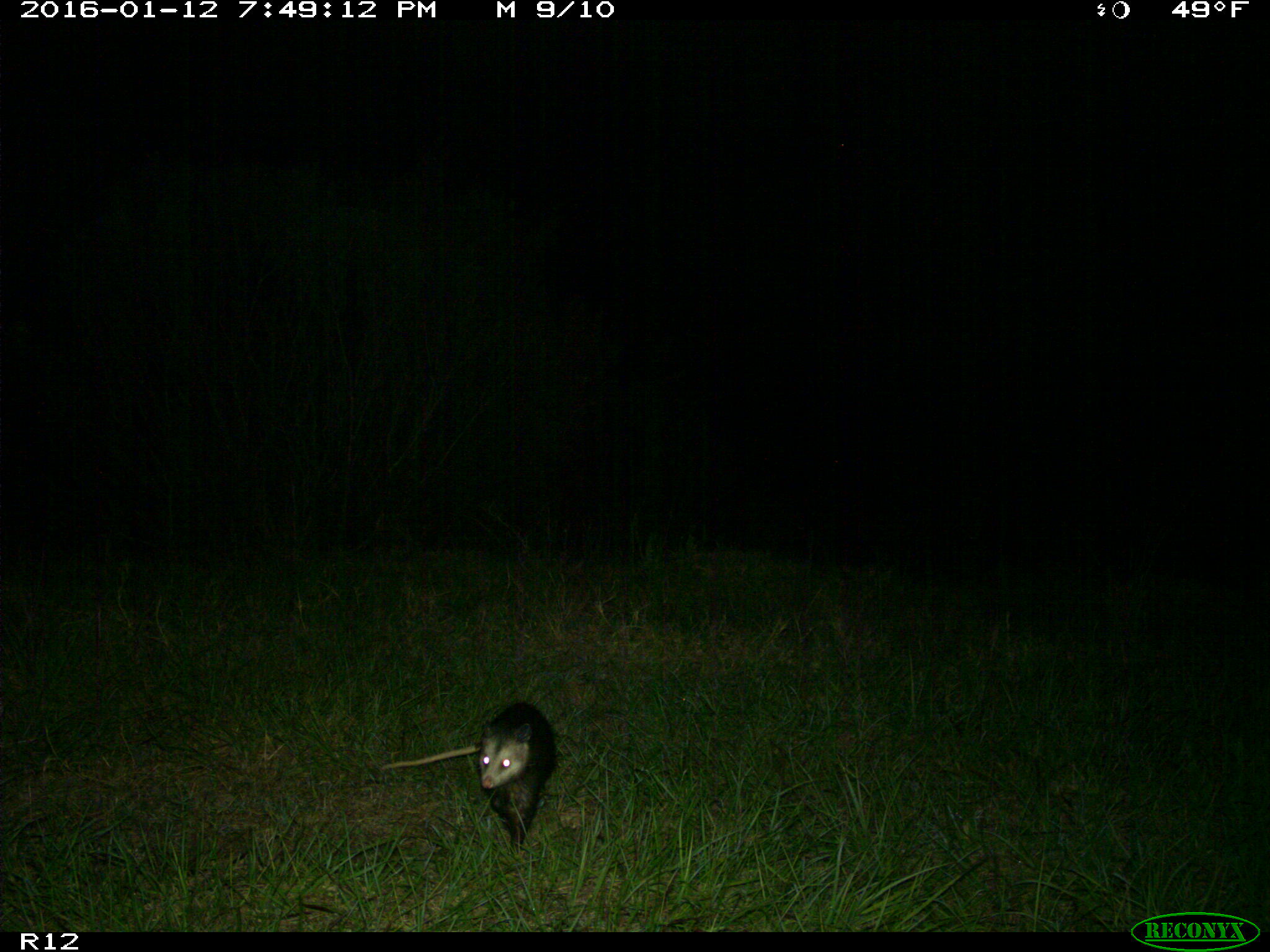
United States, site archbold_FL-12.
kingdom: Animalia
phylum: Chordata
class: Mammalia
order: Didelphimorphia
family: Didelphidae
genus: Didelphis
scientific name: Didelphis virginiana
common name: virginia opossum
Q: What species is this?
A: Didelphis virginiana (virginia opossum).